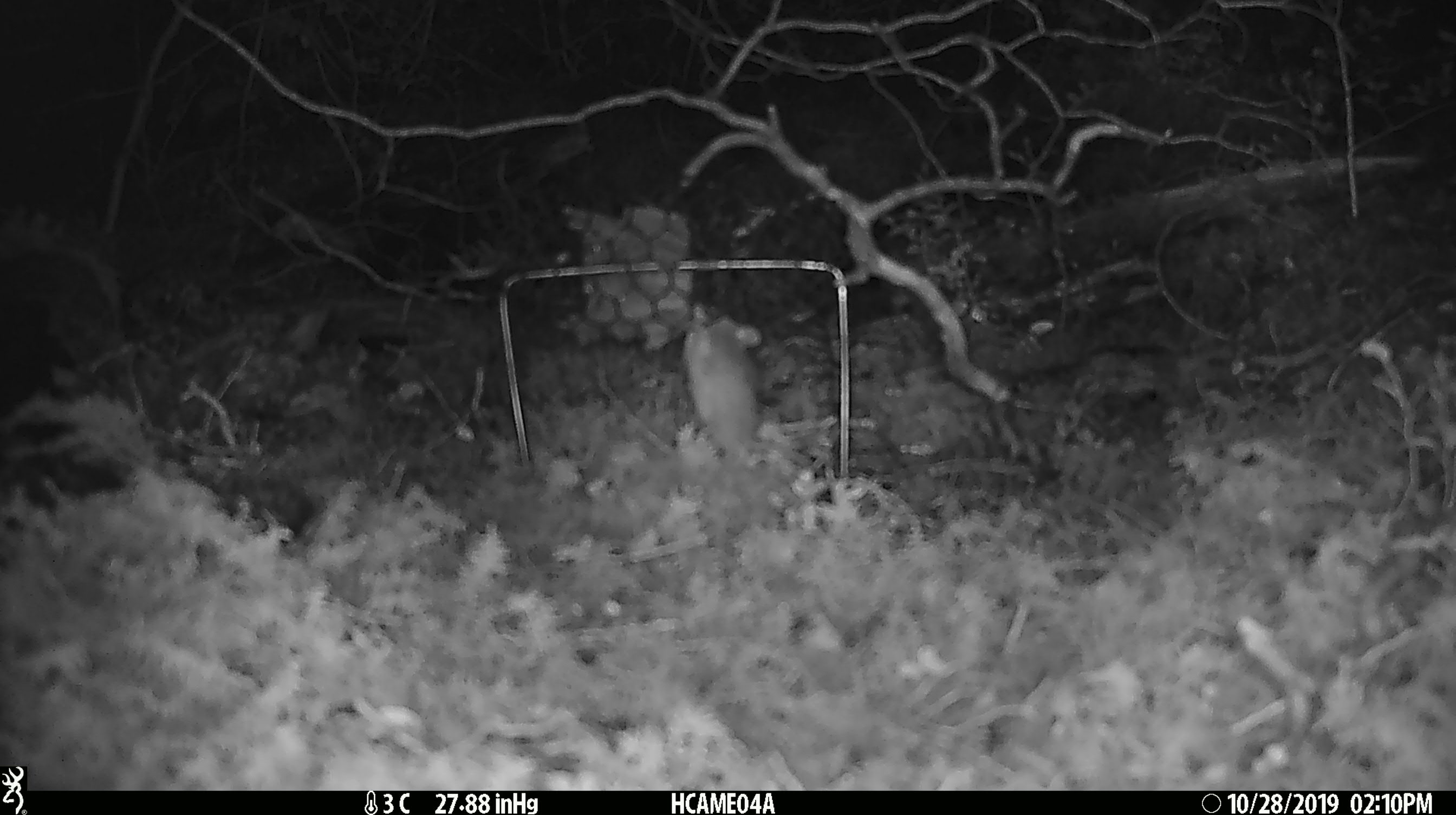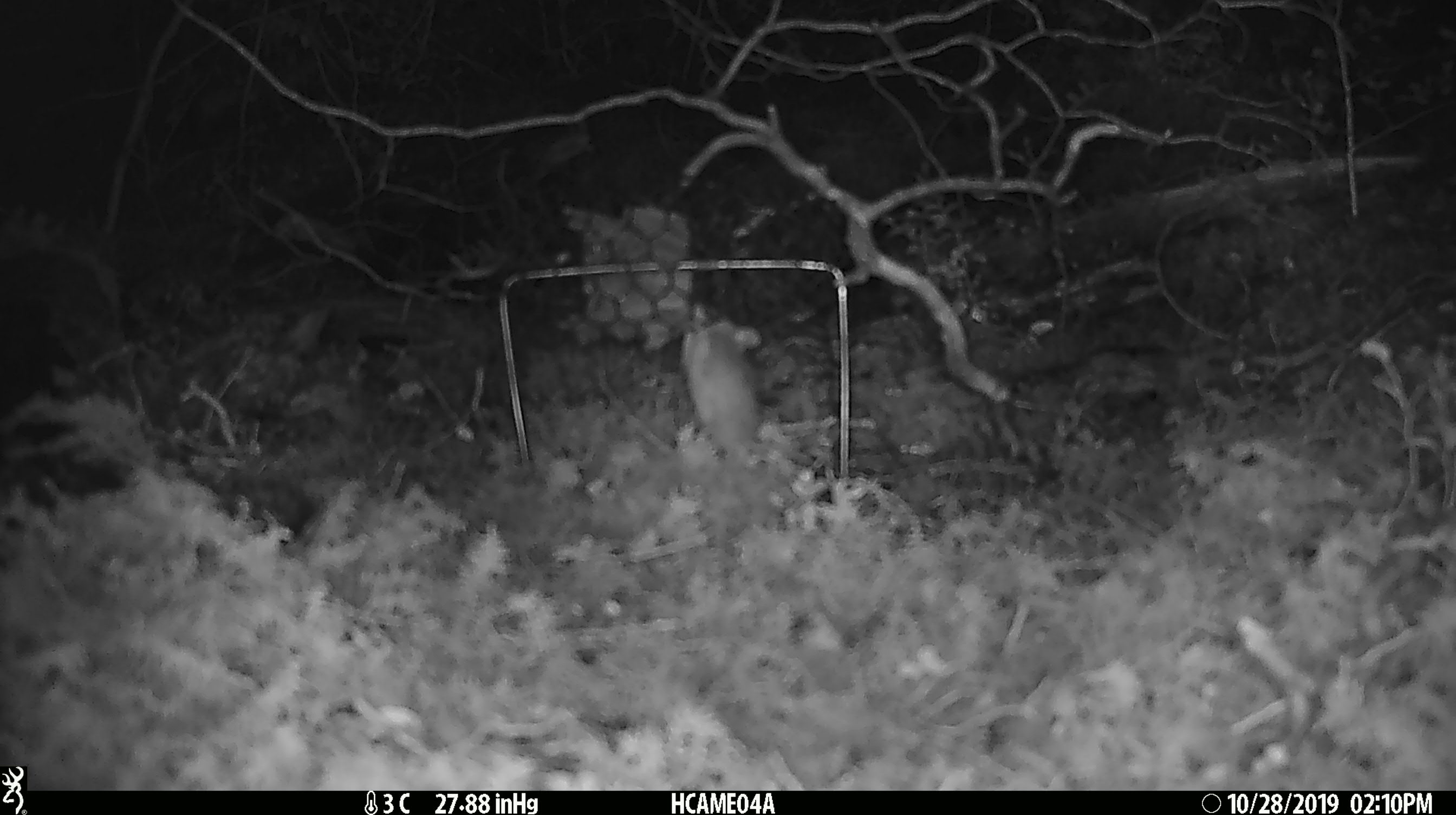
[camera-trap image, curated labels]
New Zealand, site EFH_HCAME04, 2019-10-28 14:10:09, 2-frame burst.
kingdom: Animalia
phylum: Chordata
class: Mammalia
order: Rodentia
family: Muridae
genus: Mus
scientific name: Mus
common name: mouse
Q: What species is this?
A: Mouse (Mus).